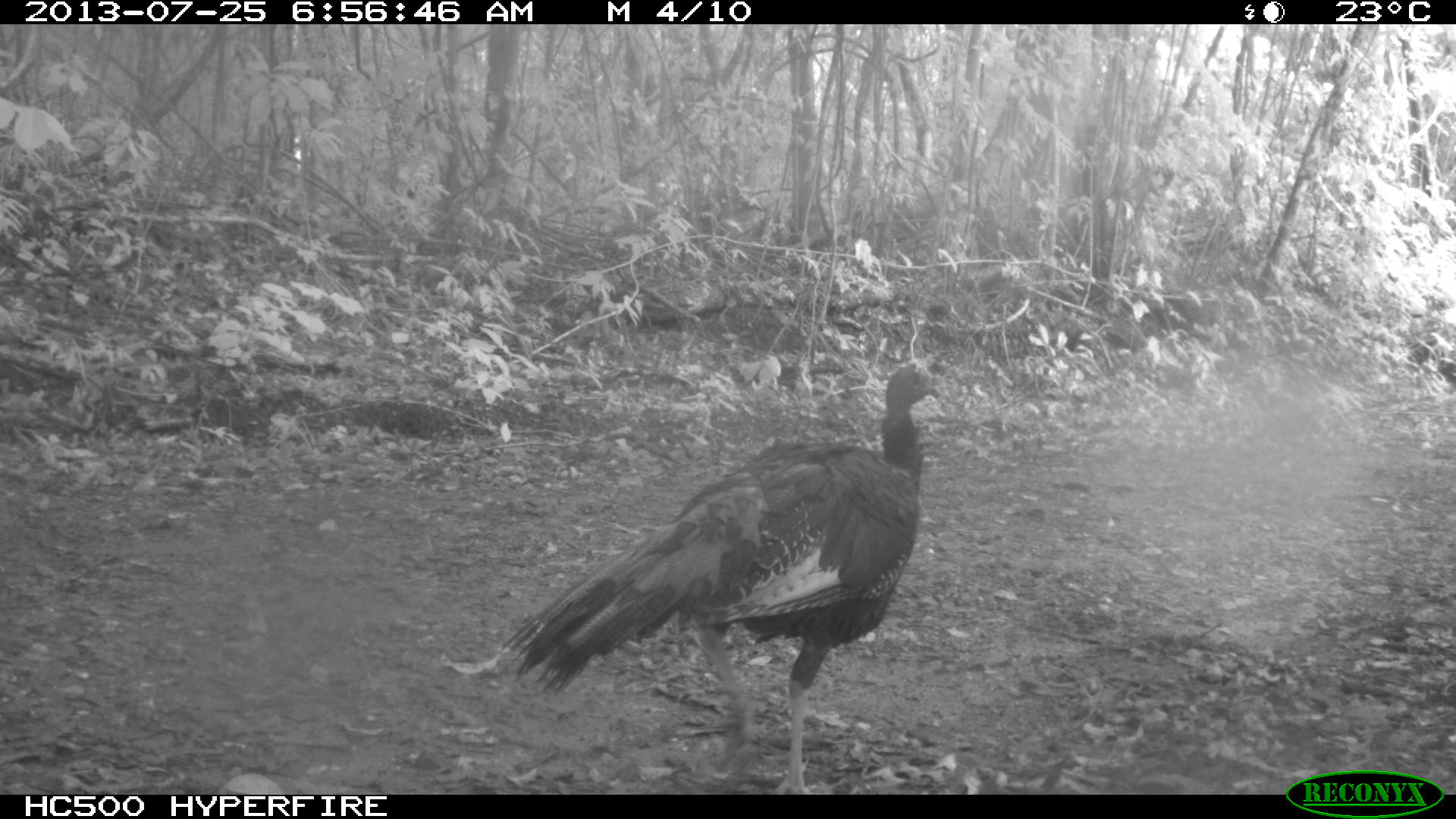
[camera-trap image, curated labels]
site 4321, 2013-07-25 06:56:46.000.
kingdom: Animalia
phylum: Chordata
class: Aves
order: Galliformes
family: Phasianidae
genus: Meleagris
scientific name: Meleagris ocellata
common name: ocellated turkey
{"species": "Meleagris ocellata (ocellated turkey)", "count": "1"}